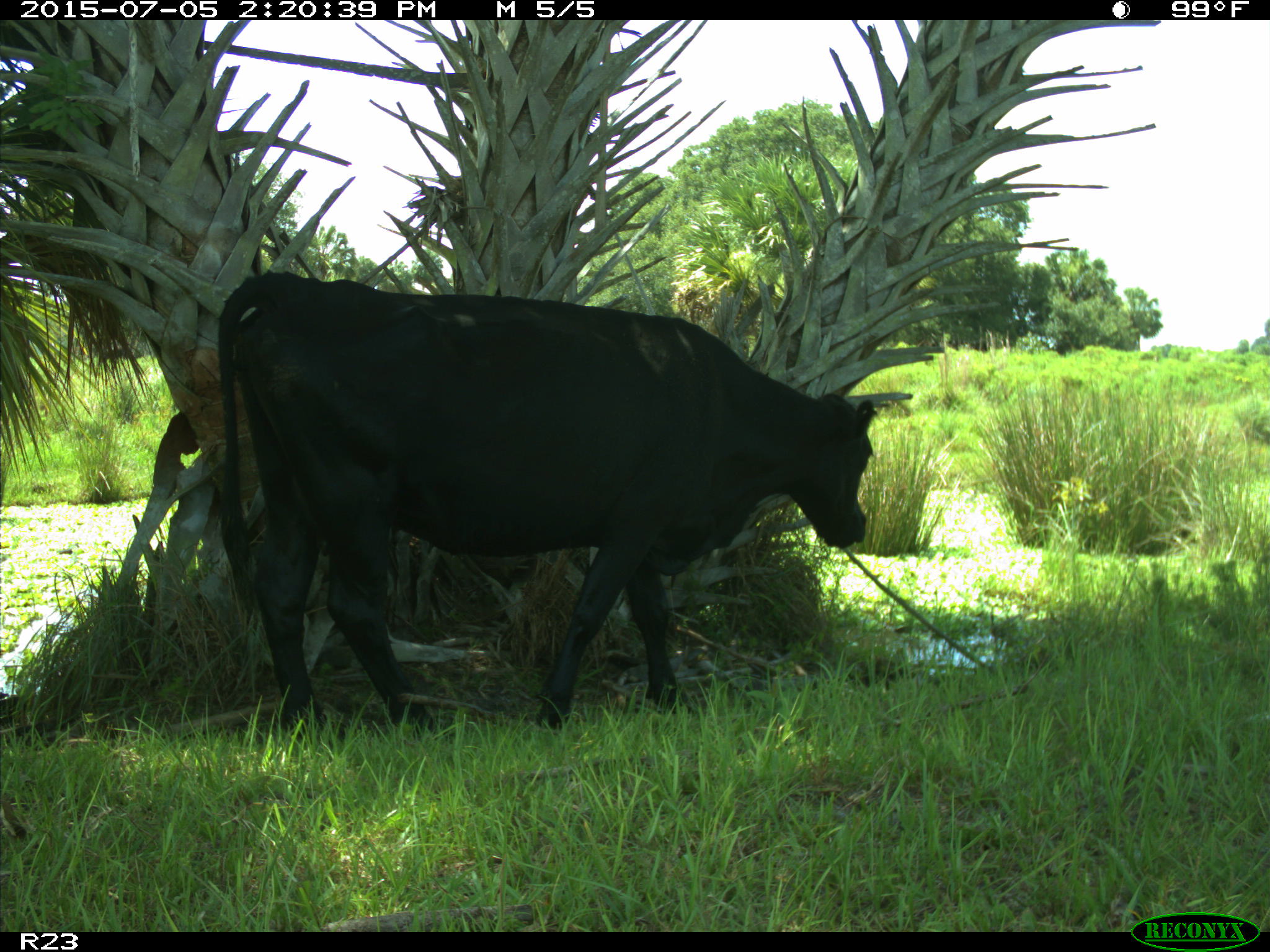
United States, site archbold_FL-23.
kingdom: Animalia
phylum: Chordata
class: Mammalia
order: Artiodactyla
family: Bovidae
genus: Bos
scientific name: Bos taurus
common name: domestic cow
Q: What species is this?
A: Bos taurus (domestic cow).